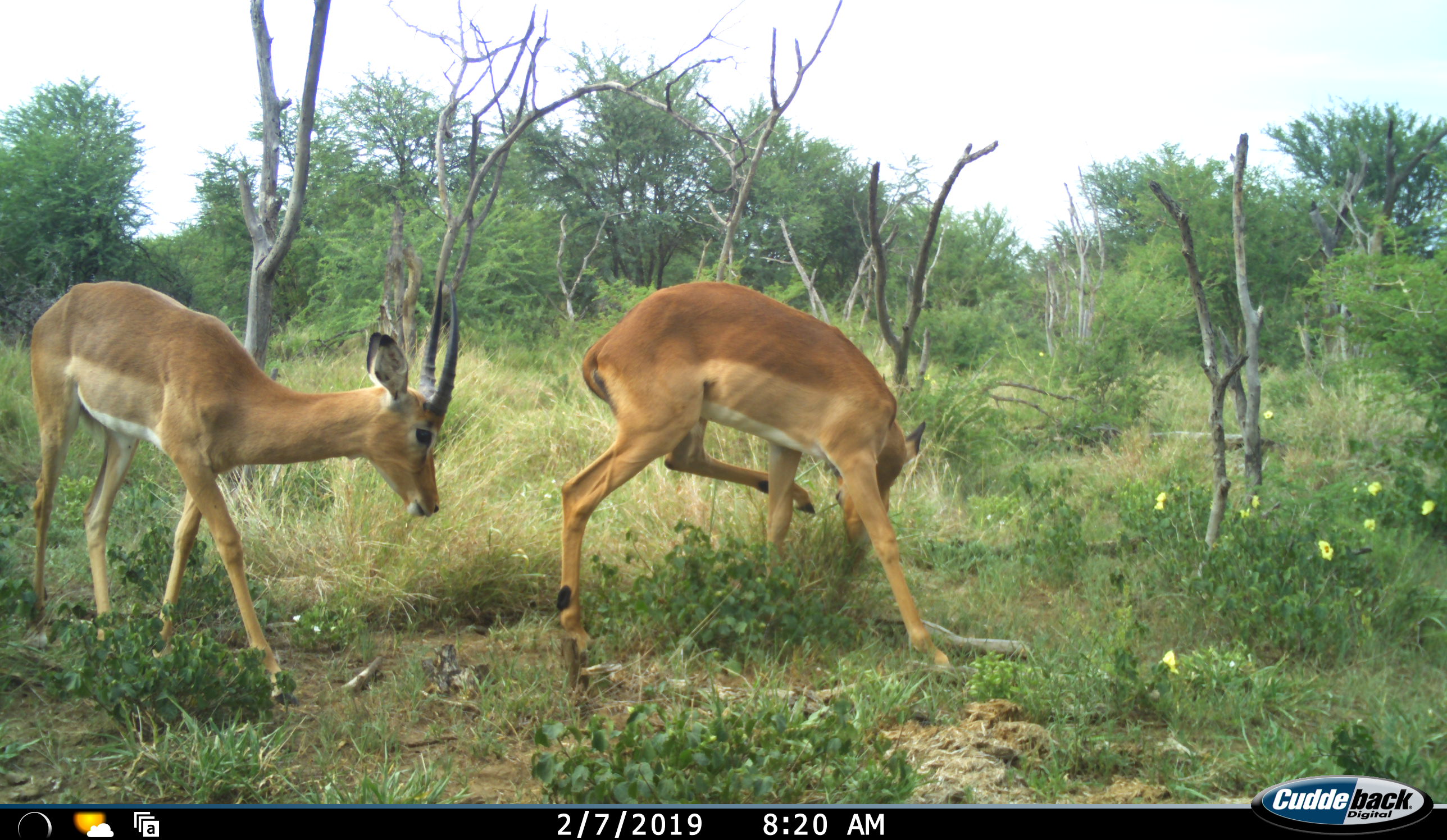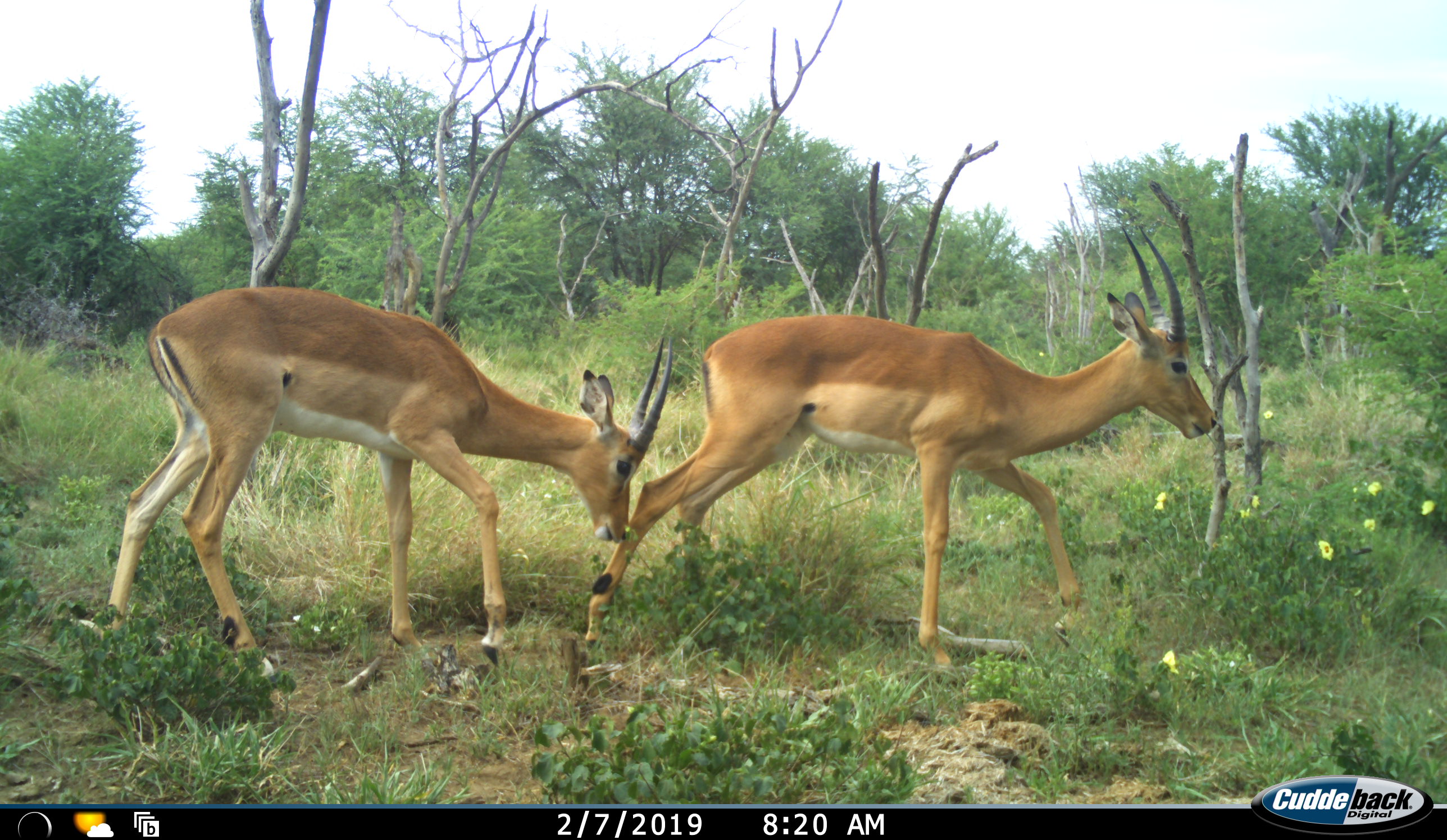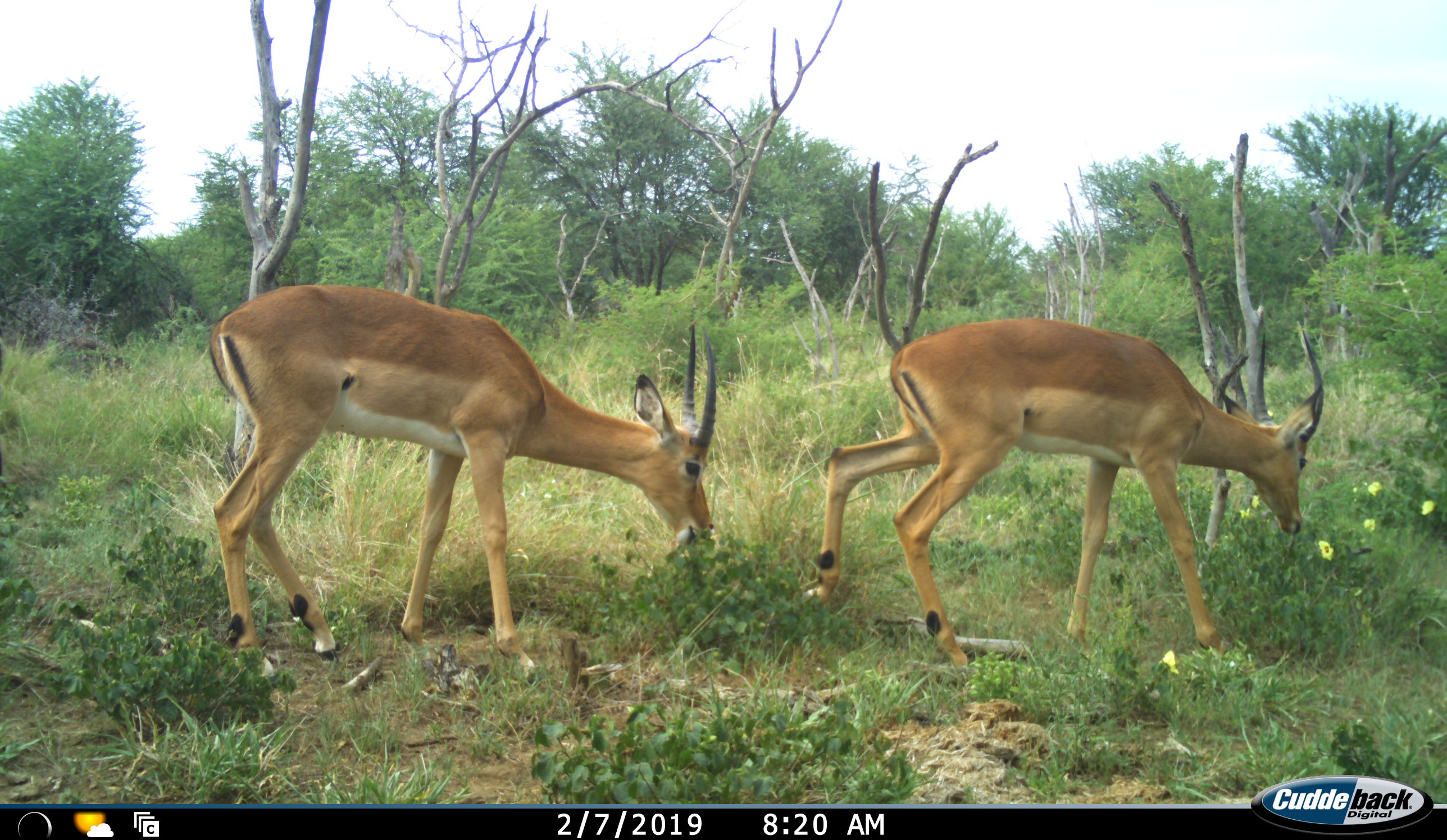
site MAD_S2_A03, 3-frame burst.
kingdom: Animalia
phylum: Chordata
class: Mammalia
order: Artiodactyla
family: Bovidae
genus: Aepyceros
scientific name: Aepyceros melampus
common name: impala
Impala (Aepyceros melampus), count 2. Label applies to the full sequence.